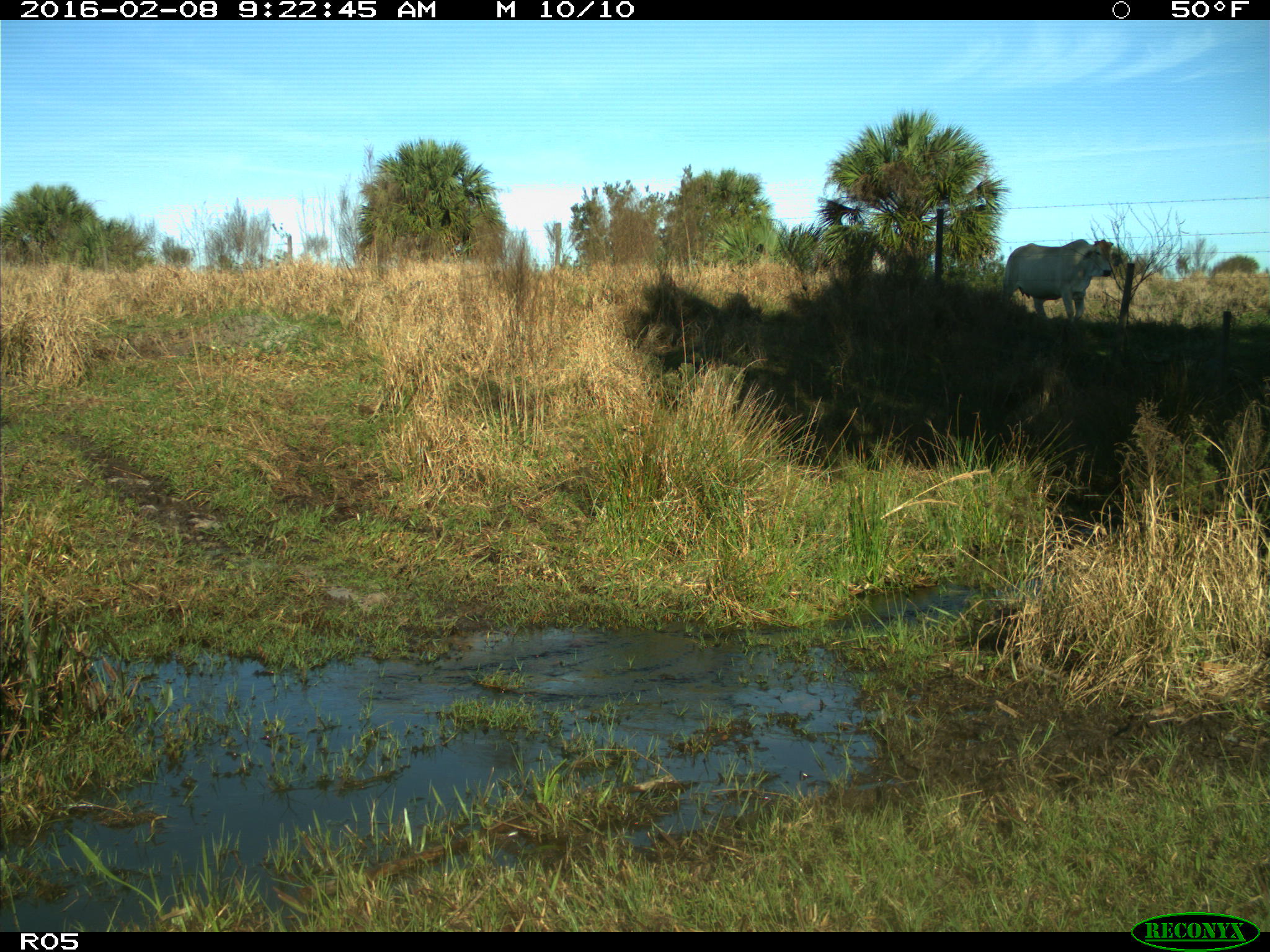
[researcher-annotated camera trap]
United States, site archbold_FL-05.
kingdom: Animalia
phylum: Chordata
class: Mammalia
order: Artiodactyla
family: Bovidae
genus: Bos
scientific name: Bos taurus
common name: domestic cow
Bos taurus (domestic cow).